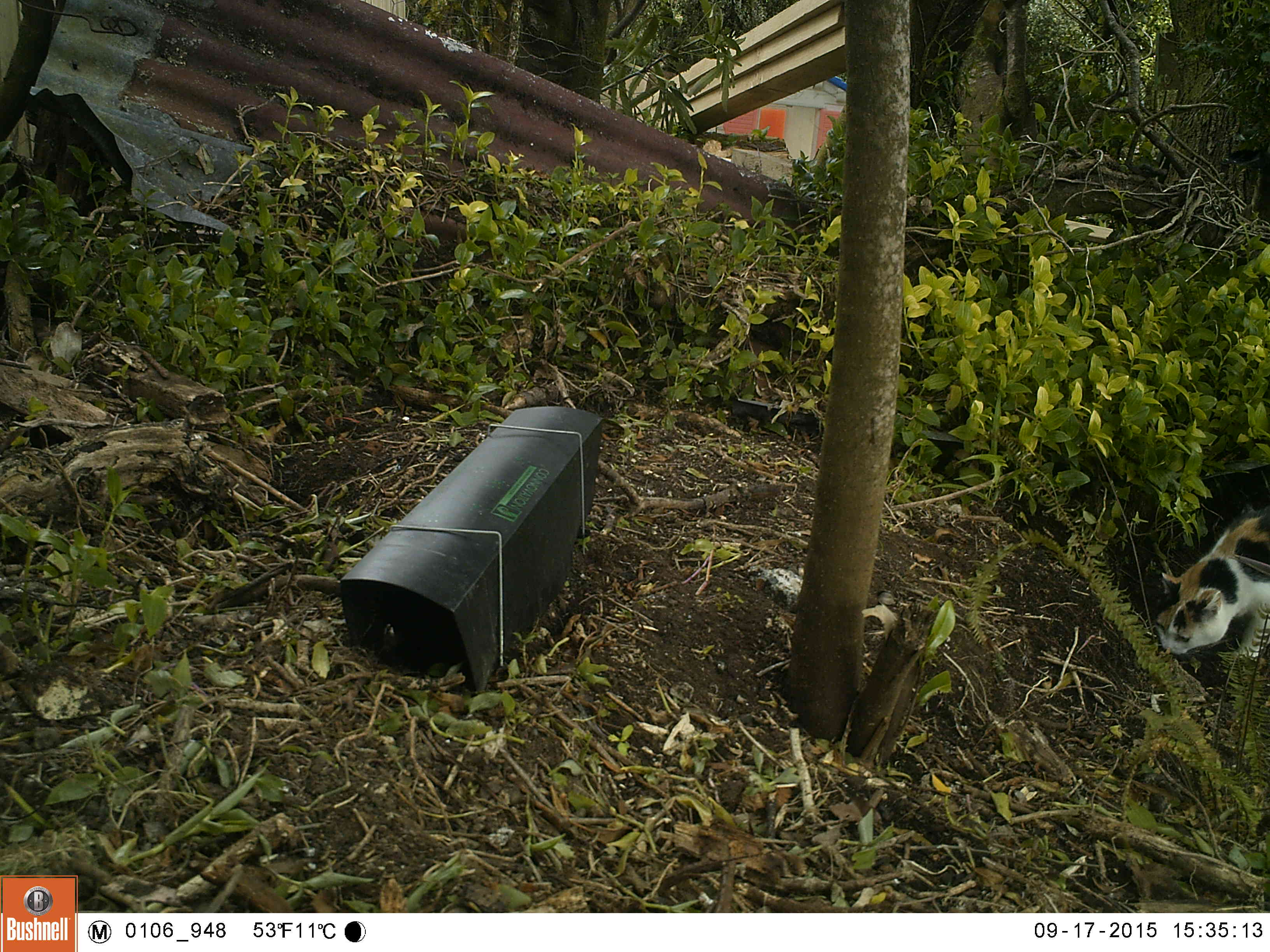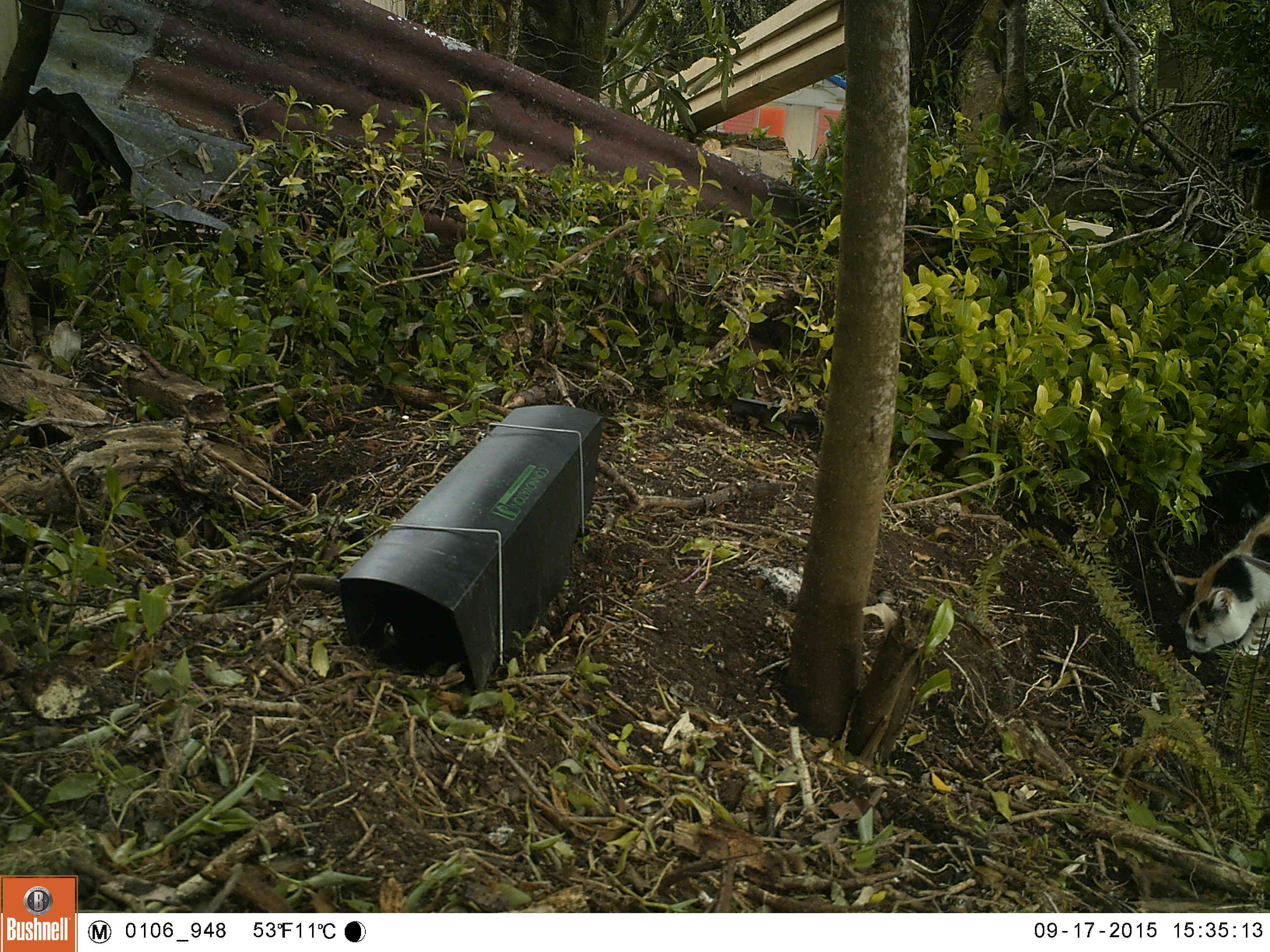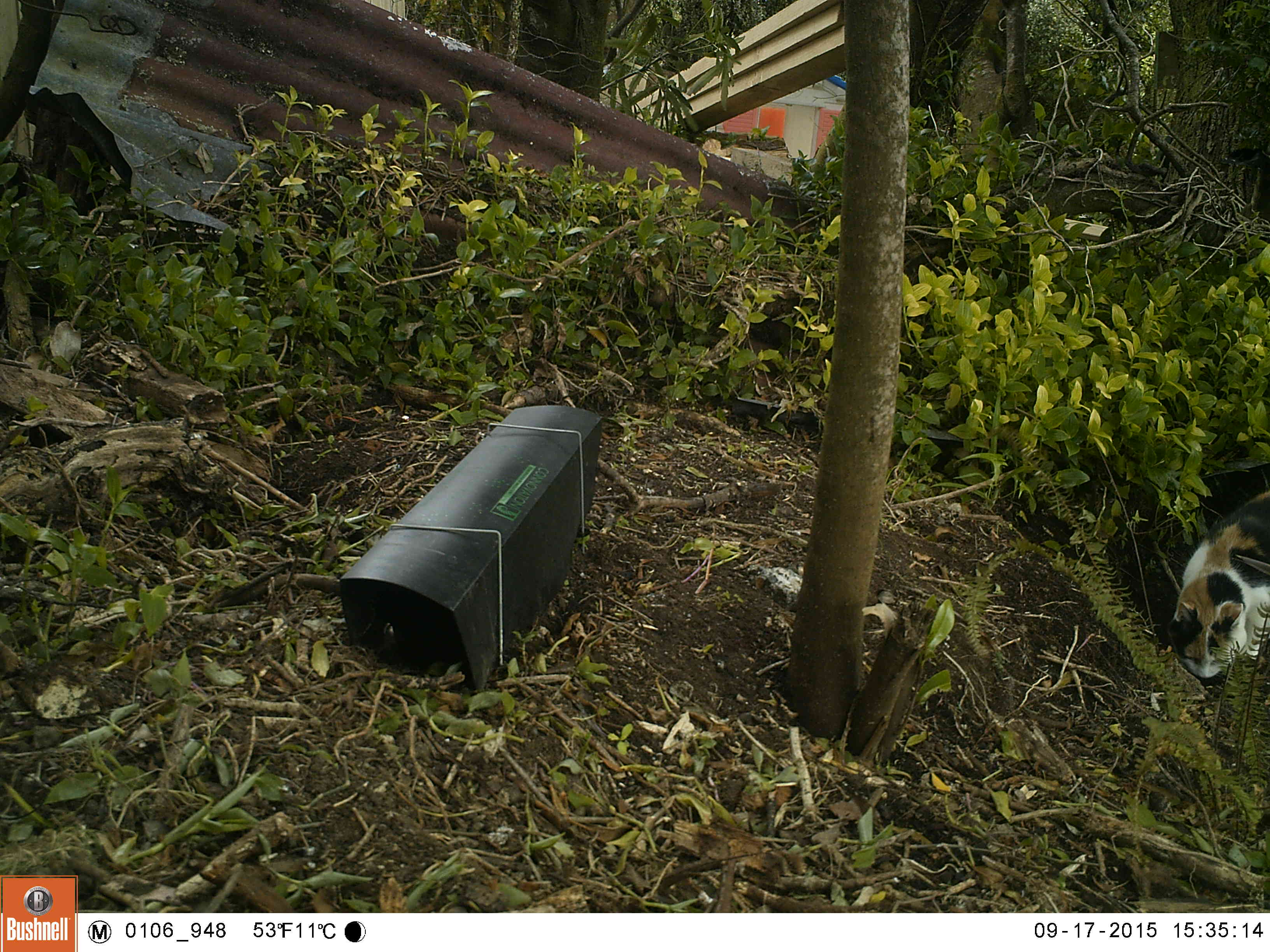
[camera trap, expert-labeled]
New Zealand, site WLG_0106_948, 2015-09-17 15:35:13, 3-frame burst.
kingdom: Animalia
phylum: Chordata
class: Mammalia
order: Carnivora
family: Felidae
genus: Felis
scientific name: Felis catus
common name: domestic cat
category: cat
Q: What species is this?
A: Cat (domestic cat) (Felis catus).